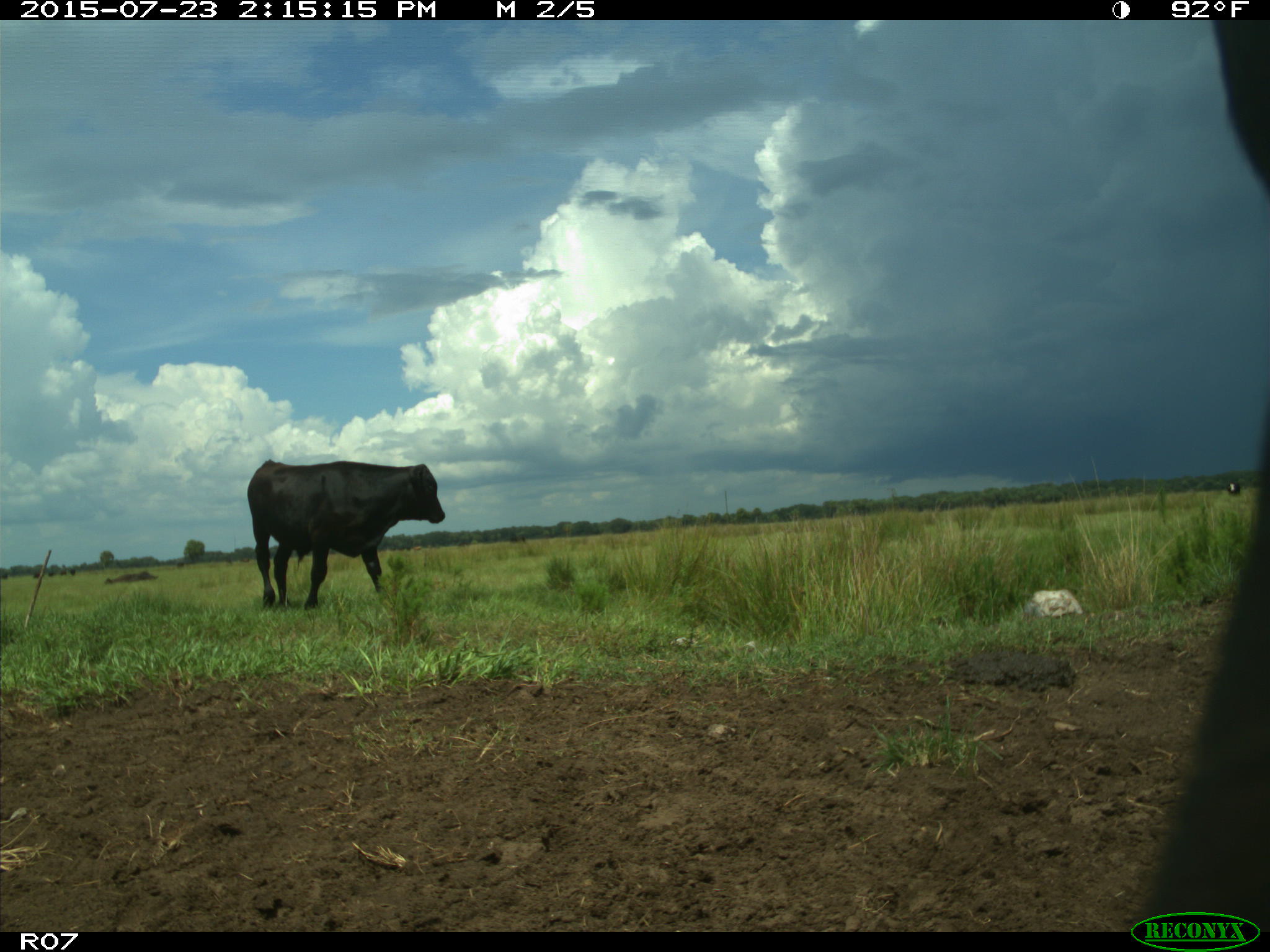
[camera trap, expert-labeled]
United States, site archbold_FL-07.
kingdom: Animalia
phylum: Chordata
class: Mammalia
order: Artiodactyla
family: Bovidae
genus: Bos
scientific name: Bos taurus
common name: domestic cow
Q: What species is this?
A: Bos taurus (domestic cow).